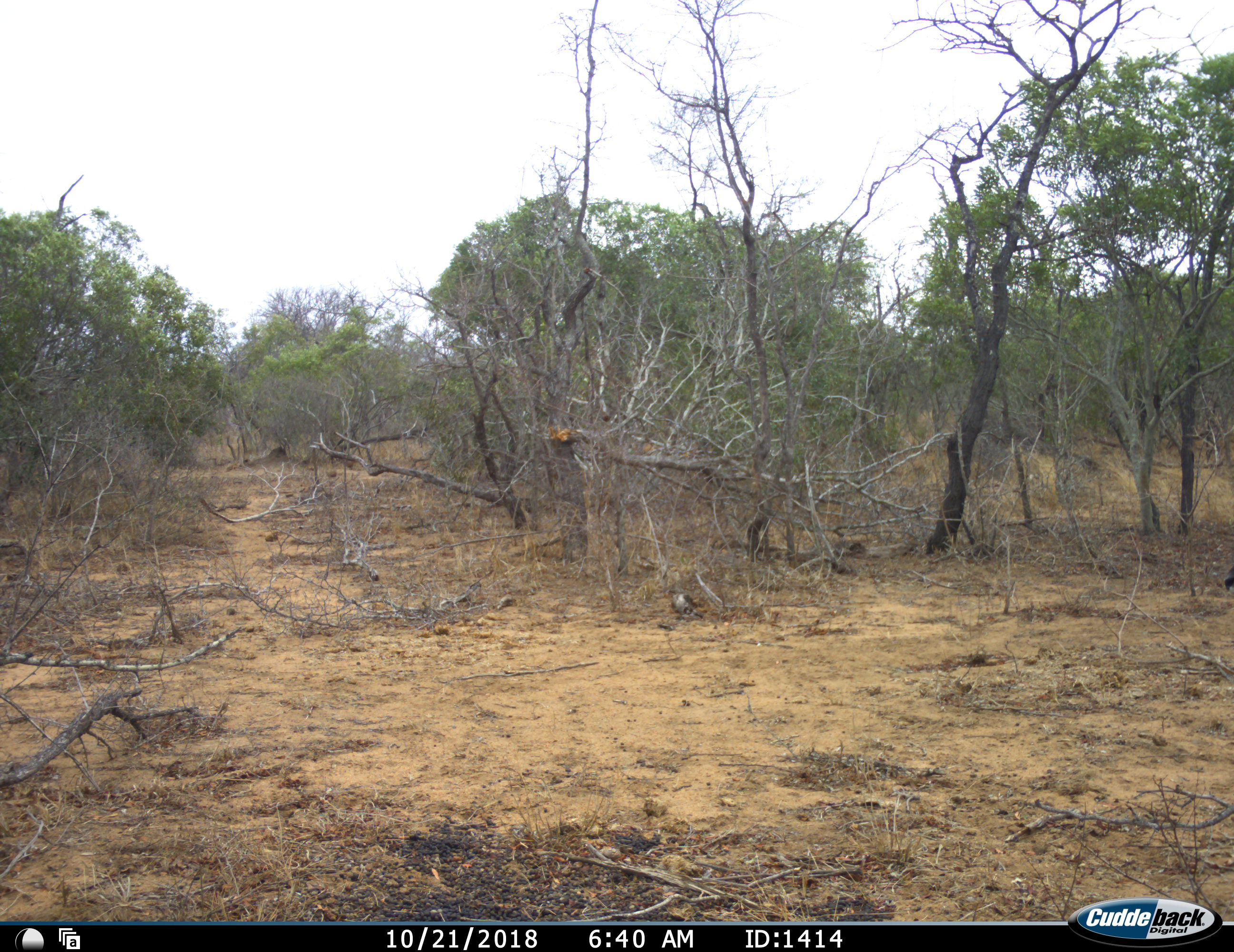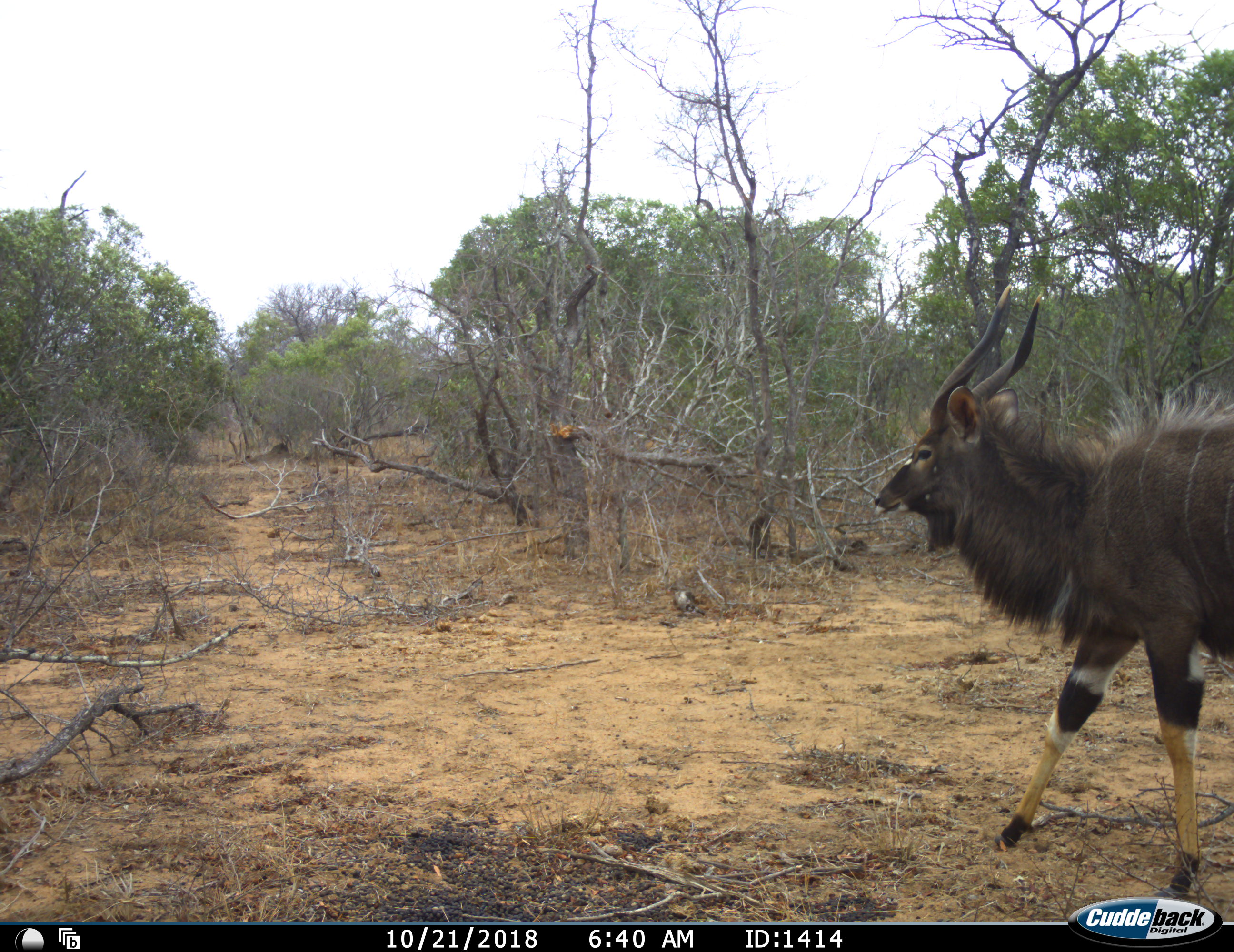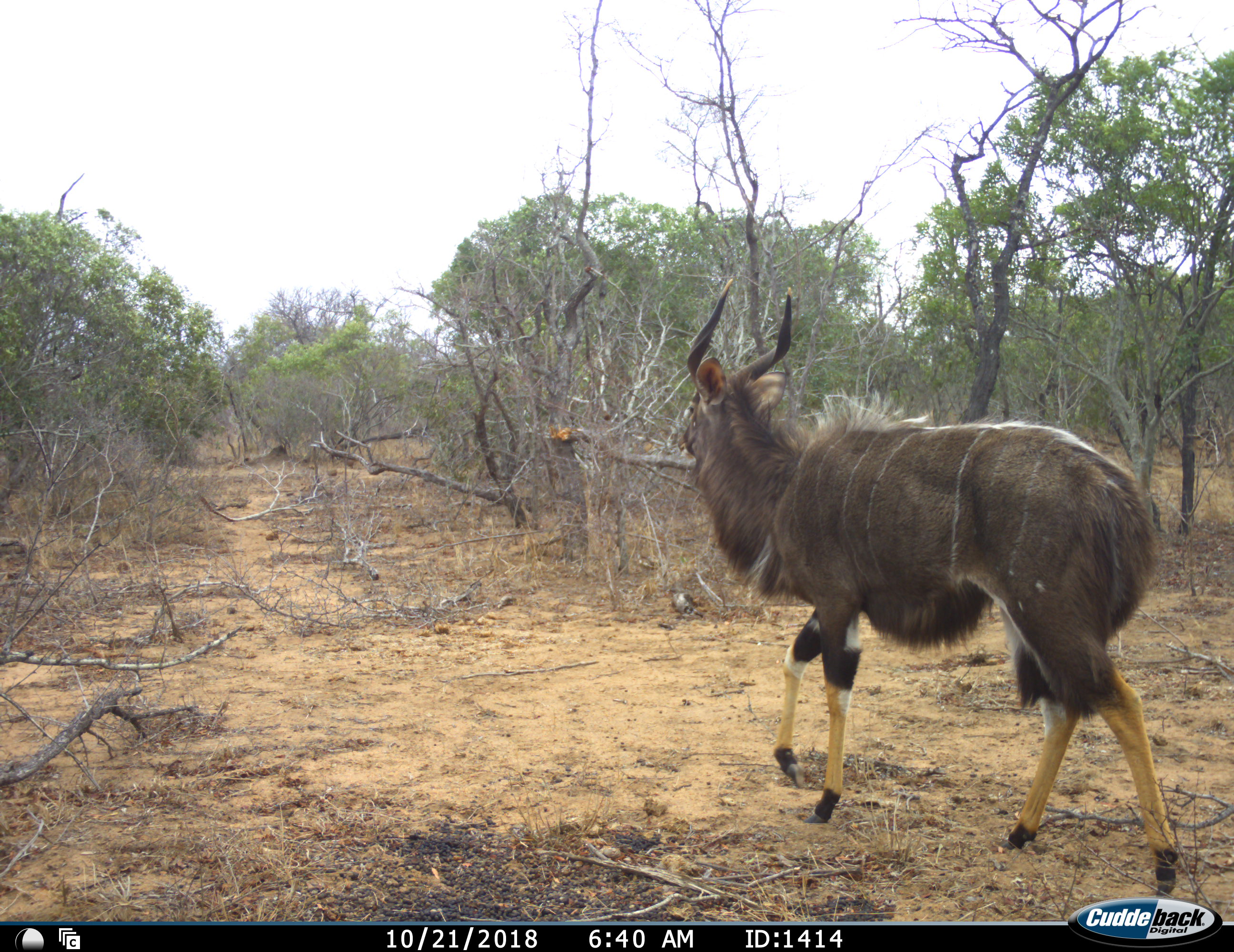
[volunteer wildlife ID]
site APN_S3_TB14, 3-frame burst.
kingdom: Animalia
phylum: Chordata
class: Mammalia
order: Artiodactyla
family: Bovidae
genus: Tragelaphus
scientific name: Tragelaphus angasii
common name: nyala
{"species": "nyala (Tragelaphus angasii)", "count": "1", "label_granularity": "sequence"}